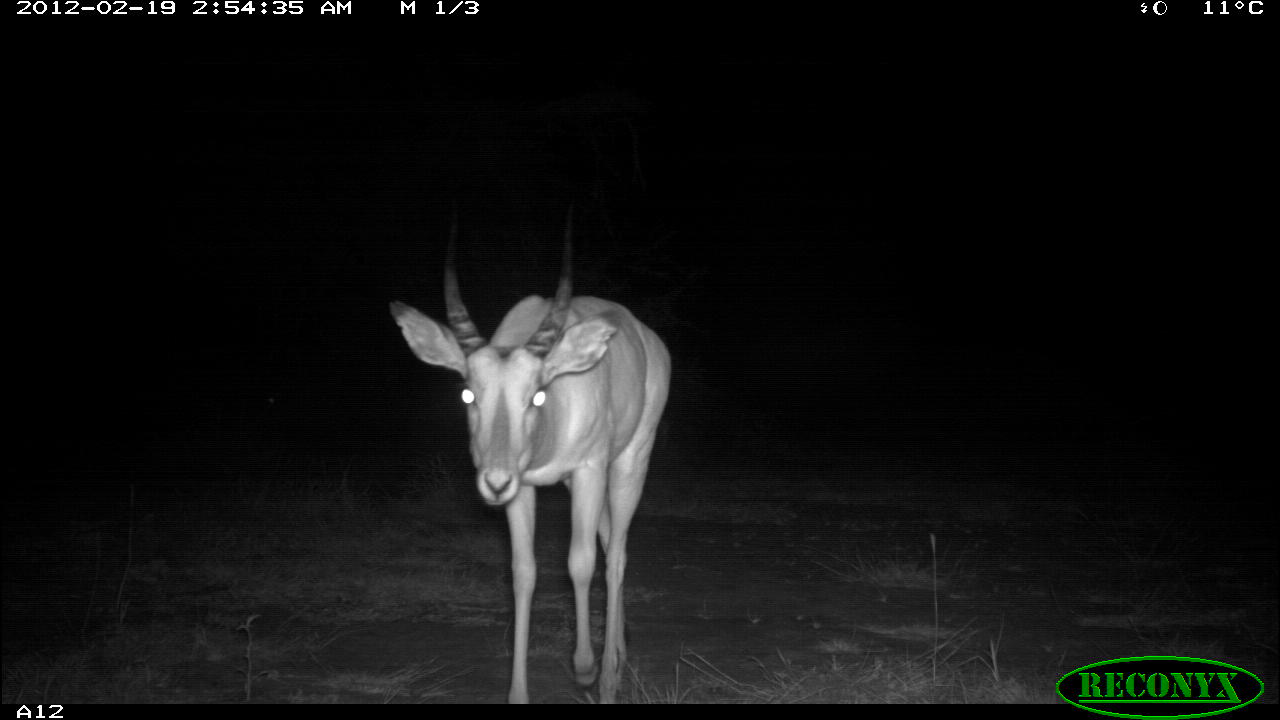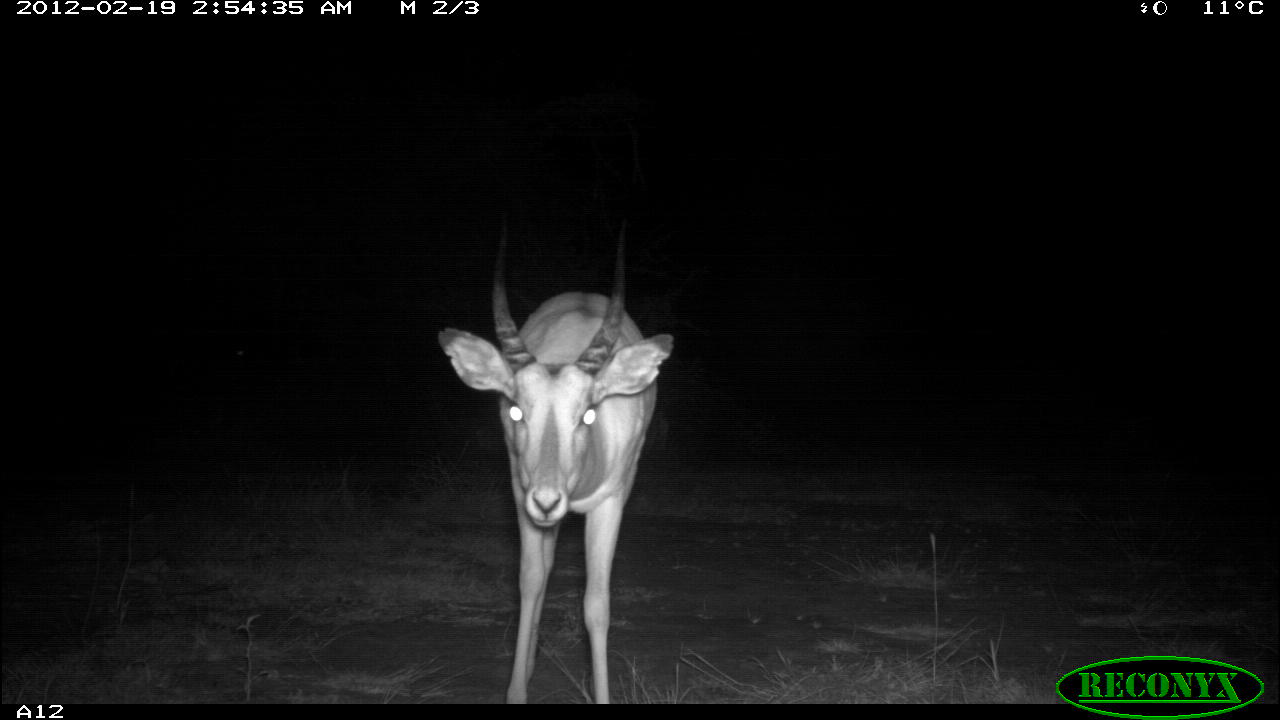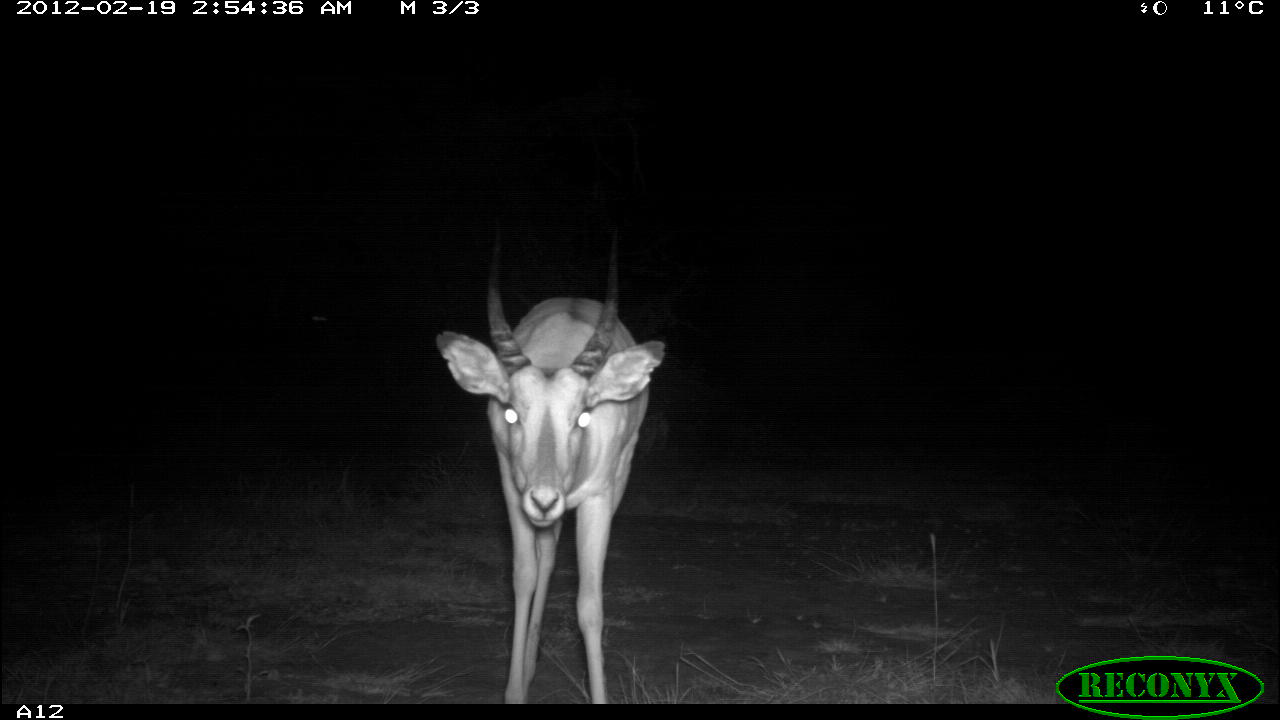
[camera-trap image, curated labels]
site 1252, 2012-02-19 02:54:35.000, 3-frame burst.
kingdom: Animalia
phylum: Chordata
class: Mammalia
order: Artiodactyla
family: Bovidae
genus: Aepyceros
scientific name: Aepyceros melampus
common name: impala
Aepyceros melampus (impala), count 1.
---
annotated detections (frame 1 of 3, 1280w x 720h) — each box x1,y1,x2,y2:
aepyceros melampus: 382,188,676,703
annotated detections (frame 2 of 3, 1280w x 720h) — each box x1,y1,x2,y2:
aepyceros melampus: 429,193,676,703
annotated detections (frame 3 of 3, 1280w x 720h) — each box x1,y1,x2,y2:
aepyceros melampus: 429,193,676,703